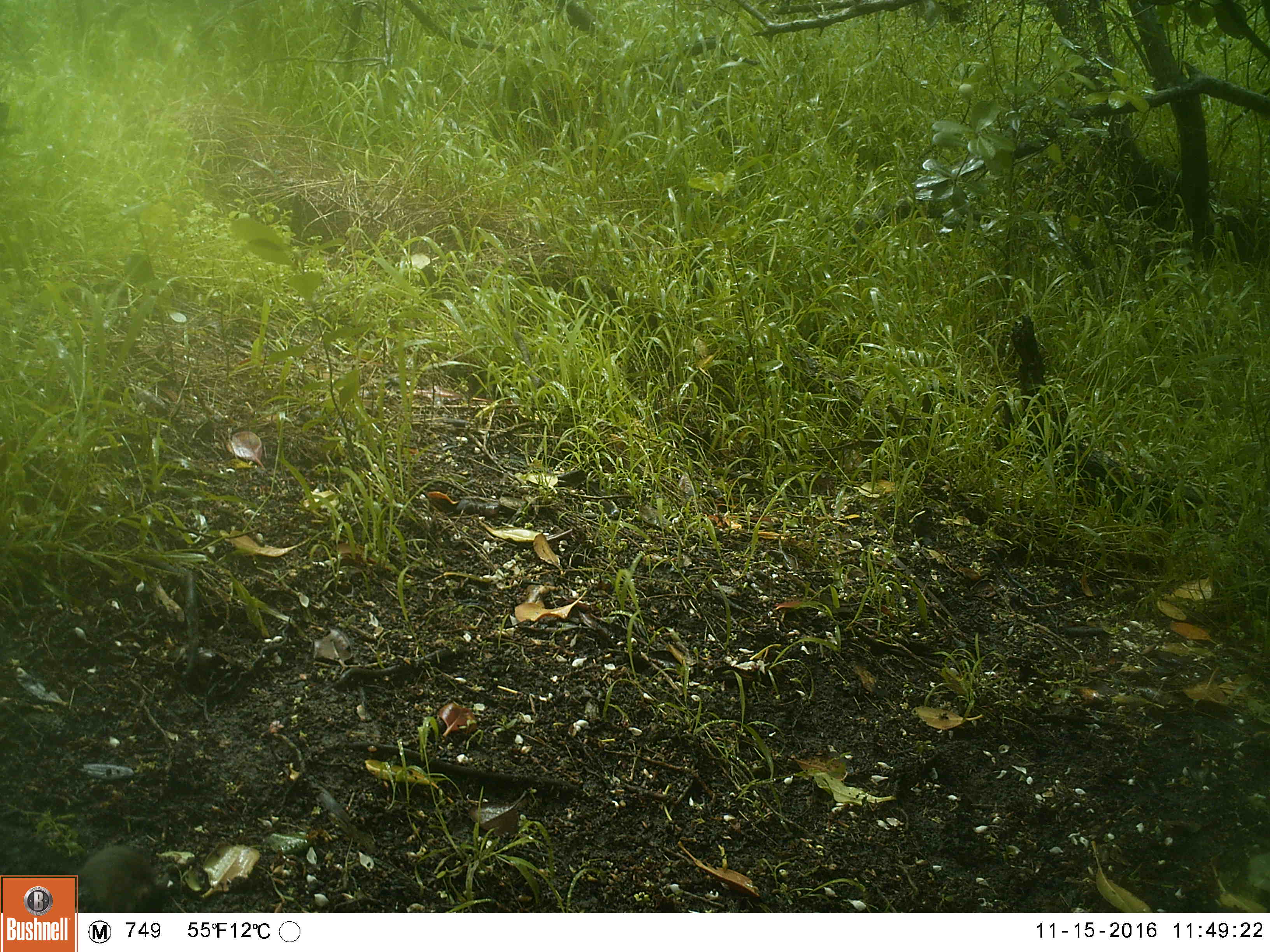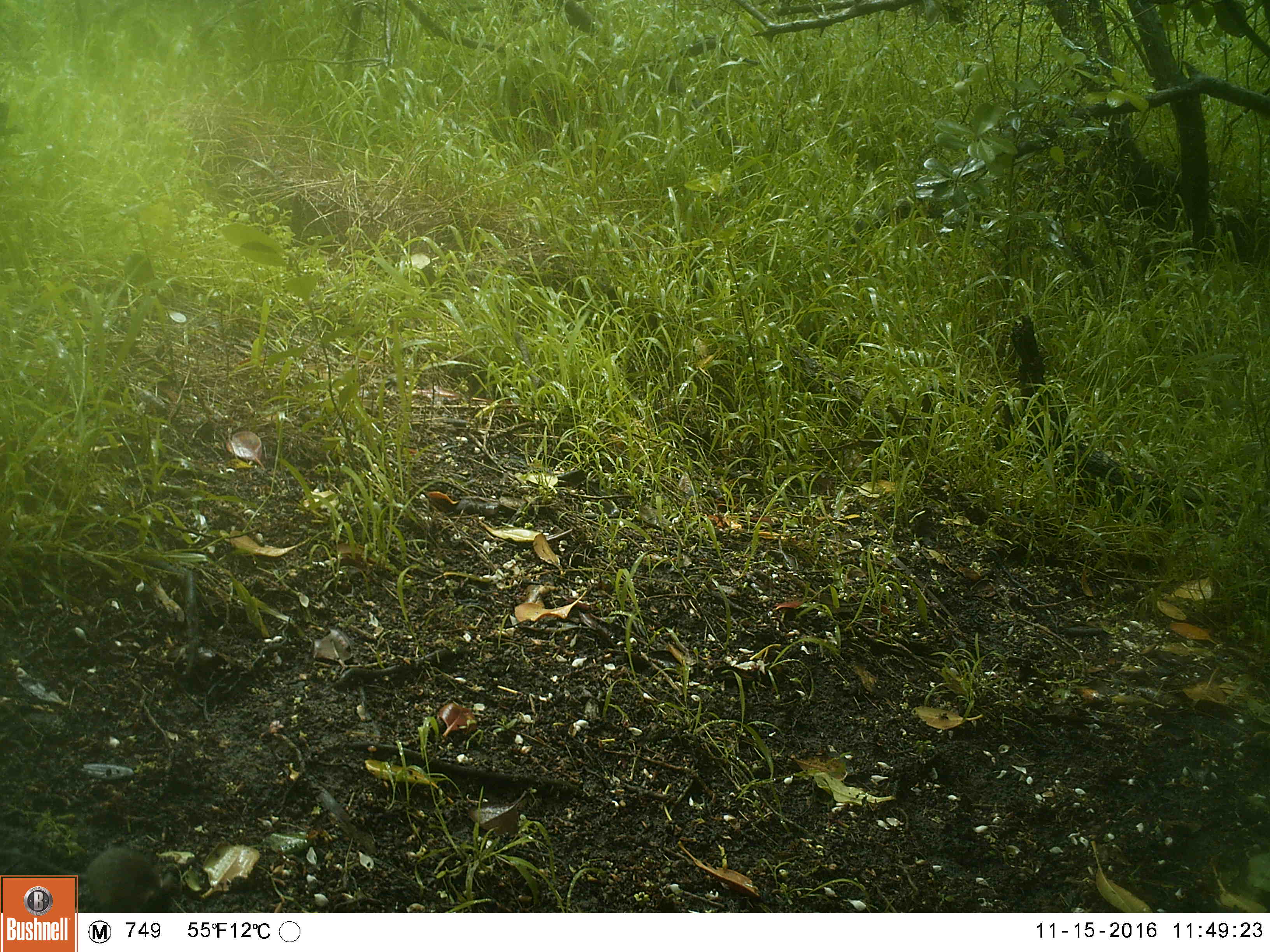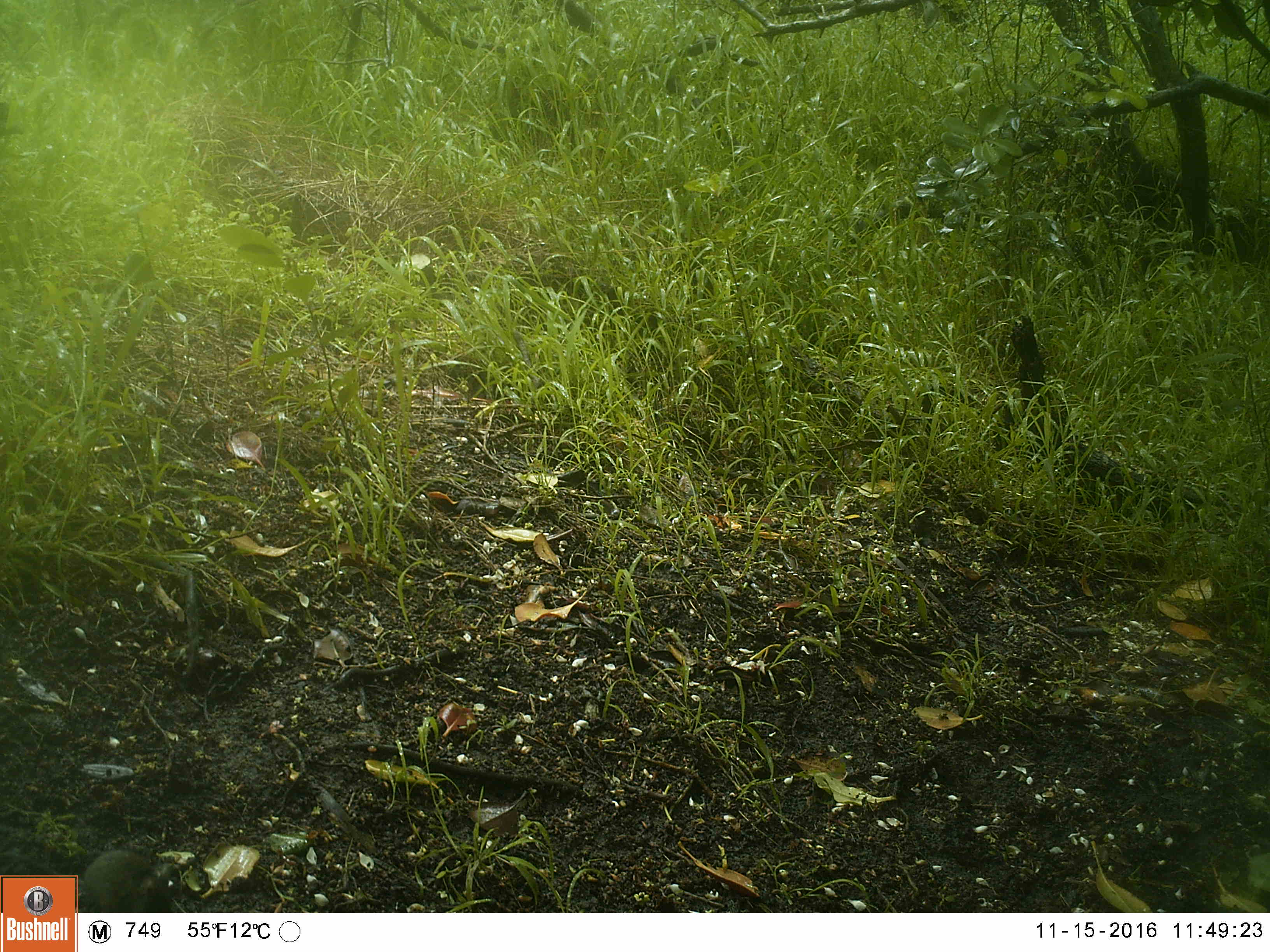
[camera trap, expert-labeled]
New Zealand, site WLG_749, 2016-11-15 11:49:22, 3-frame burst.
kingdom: Animalia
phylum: Chordata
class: Mammalia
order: Rodentia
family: Muridae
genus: Mus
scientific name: Mus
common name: mouse